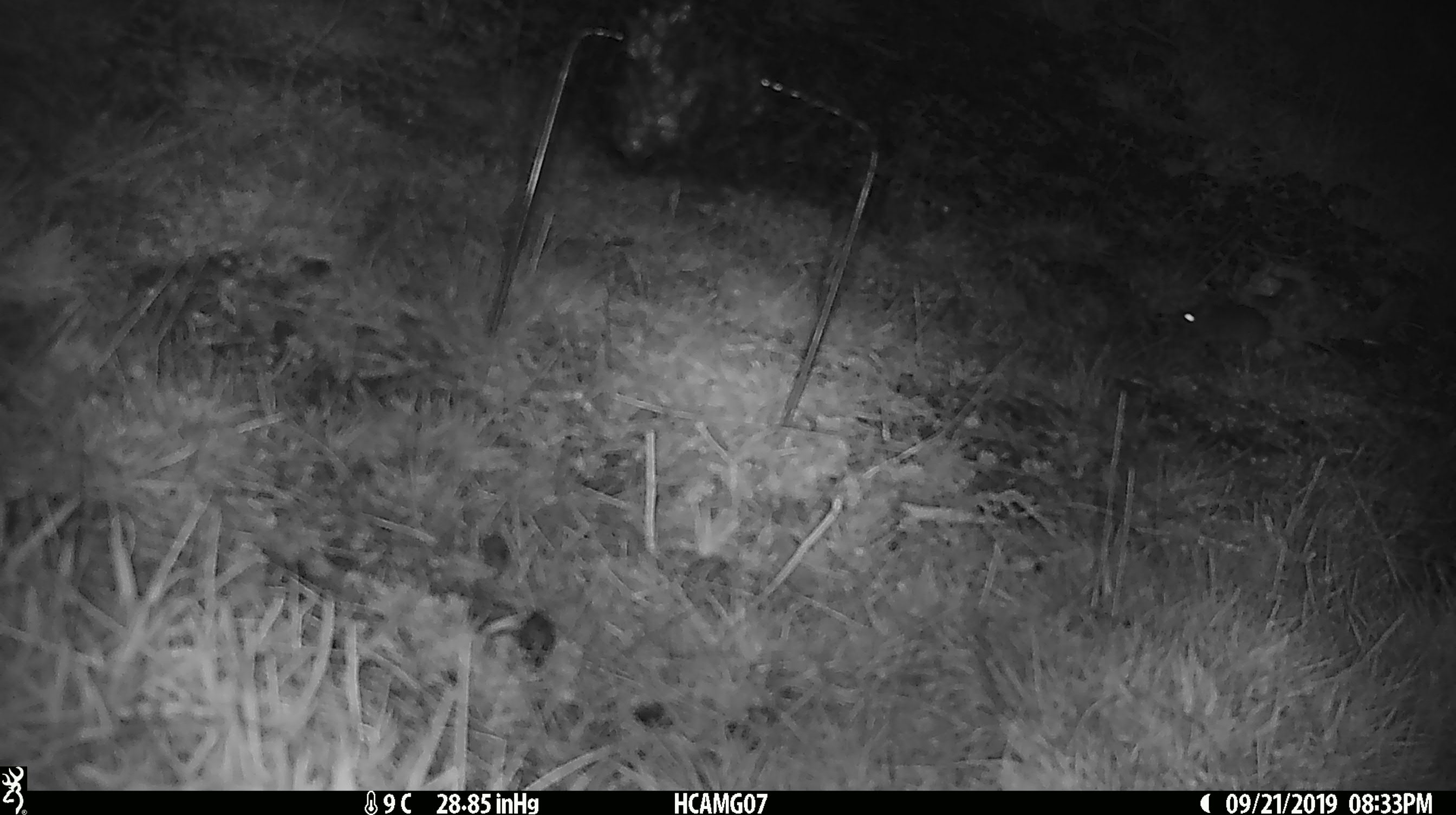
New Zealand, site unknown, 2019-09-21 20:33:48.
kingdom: Animalia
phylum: Chordata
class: Mammalia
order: Rodentia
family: Muridae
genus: Mus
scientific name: Mus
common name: mouse